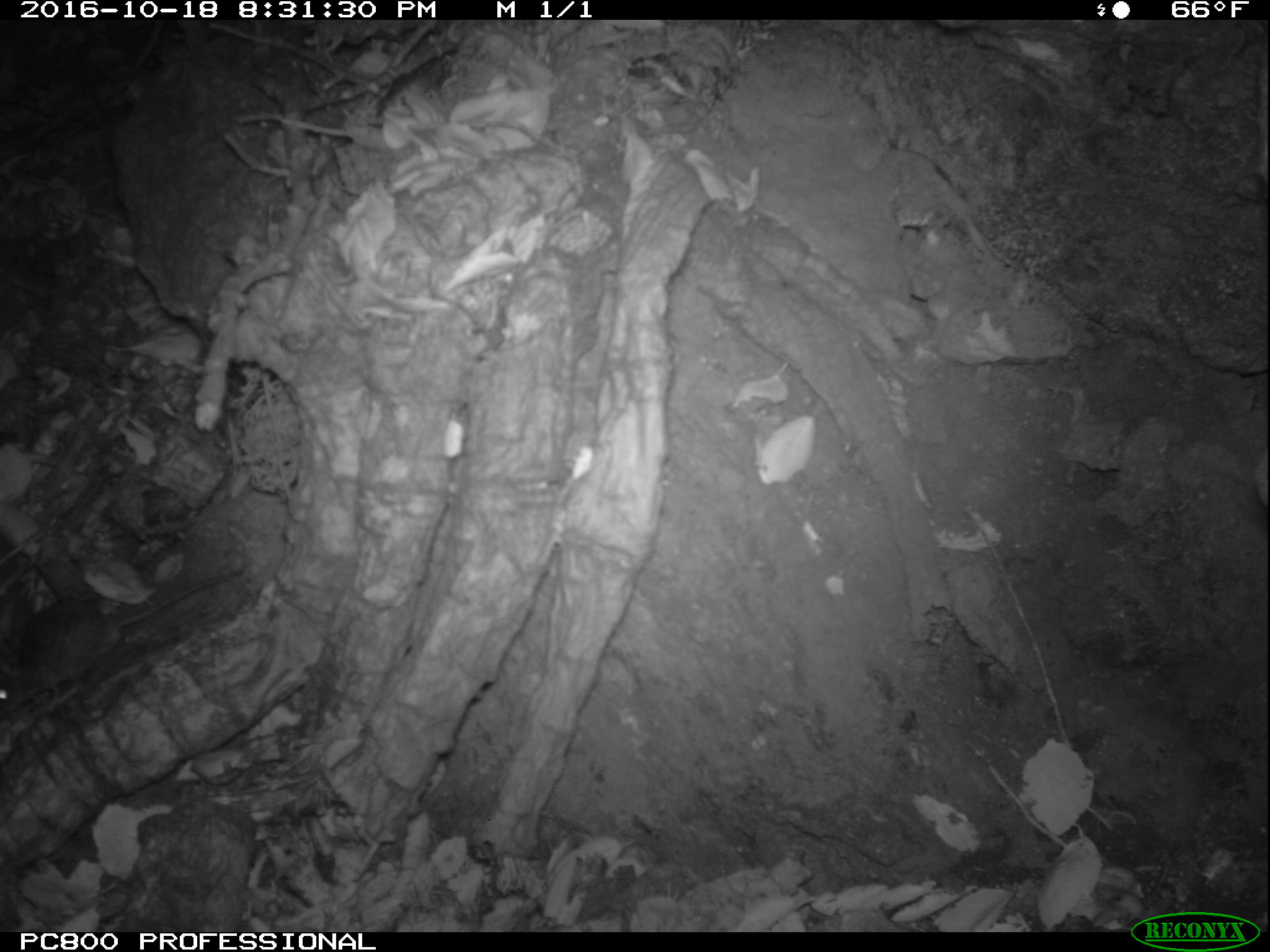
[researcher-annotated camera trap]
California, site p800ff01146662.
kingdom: Animalia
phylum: Chordata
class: Mammalia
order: Rodentia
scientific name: Rodentia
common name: rodent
Rodent (Rodentia).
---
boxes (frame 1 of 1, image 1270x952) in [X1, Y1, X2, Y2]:
rodent: [0, 570, 241, 715]